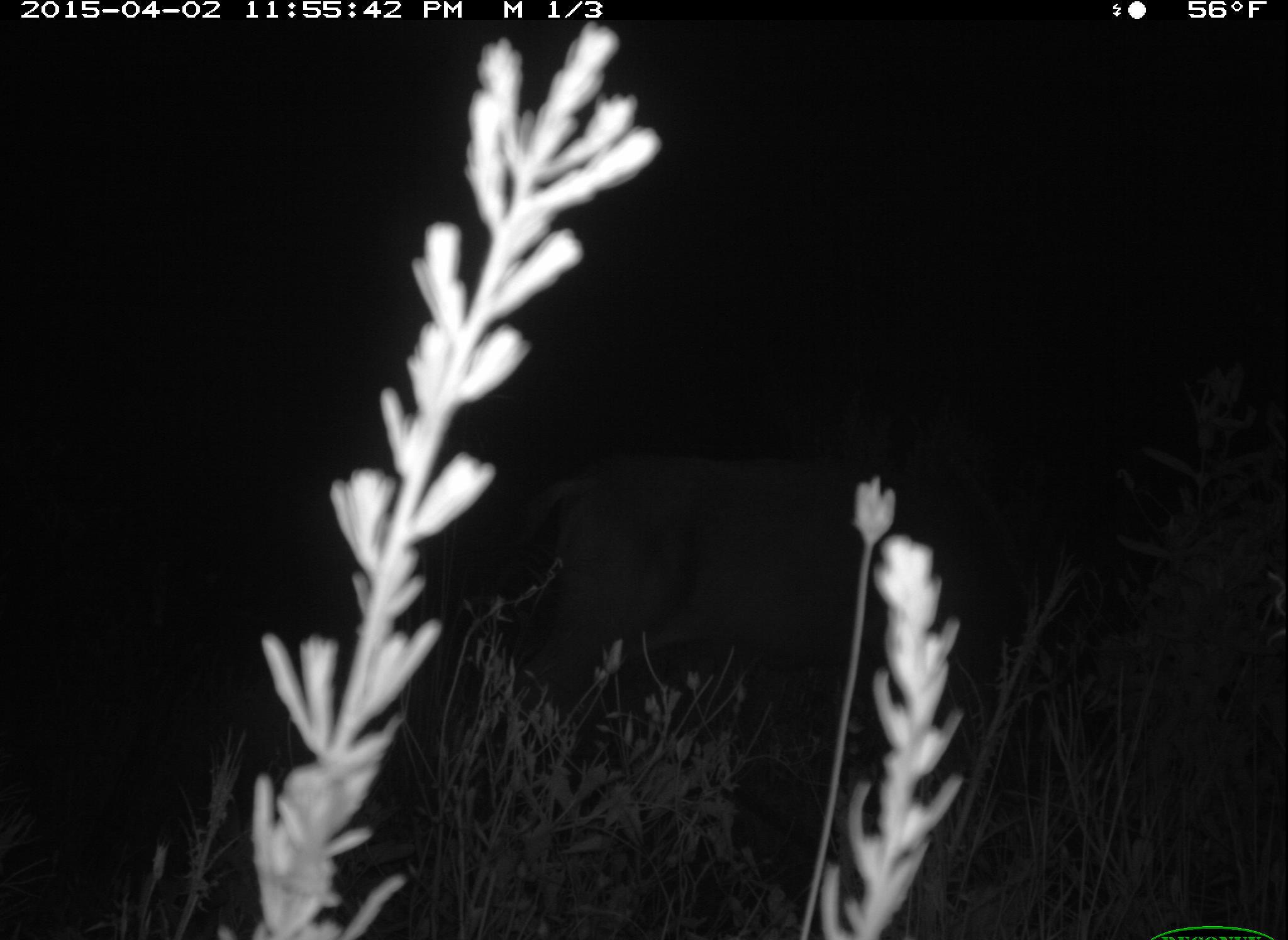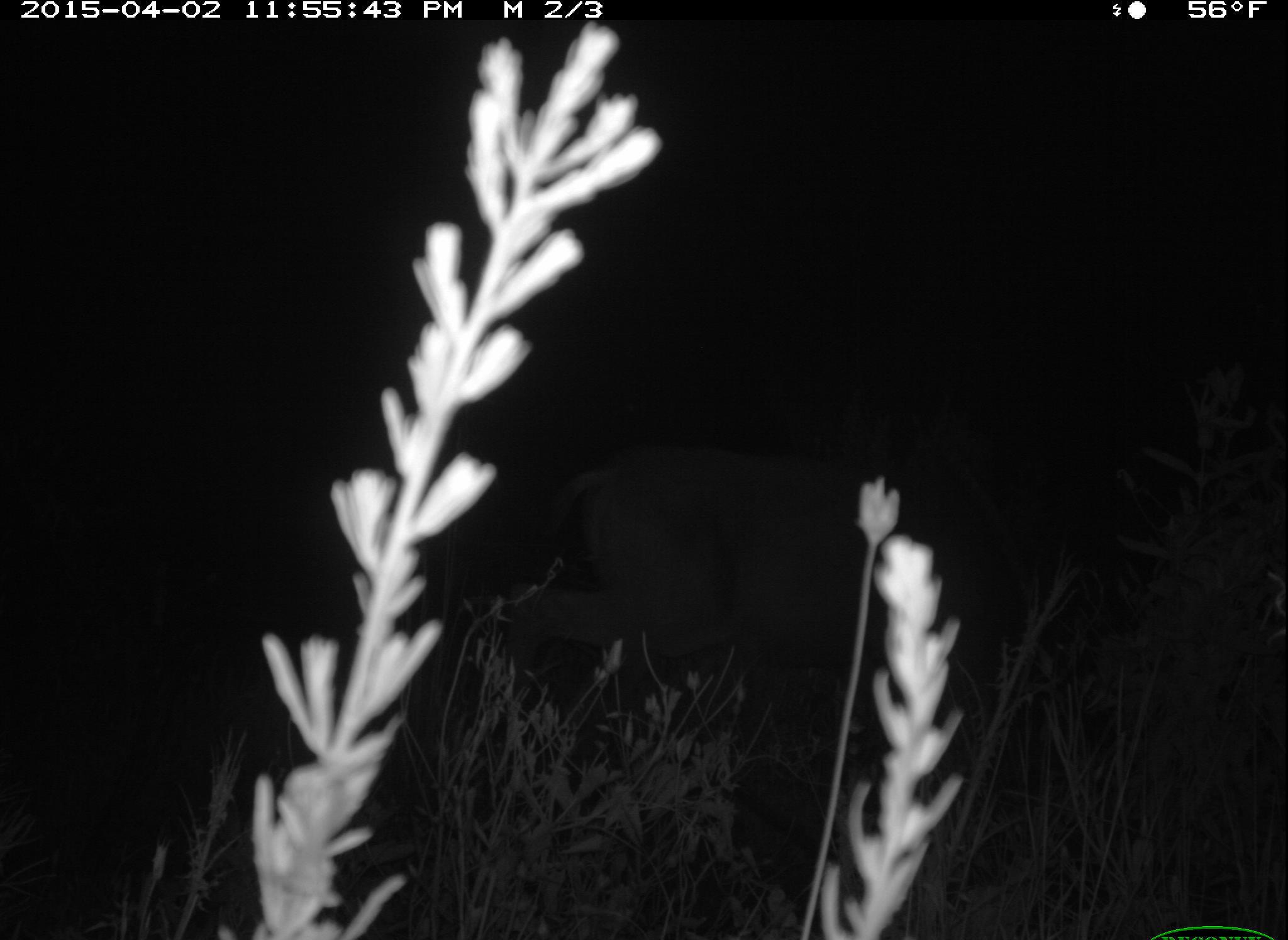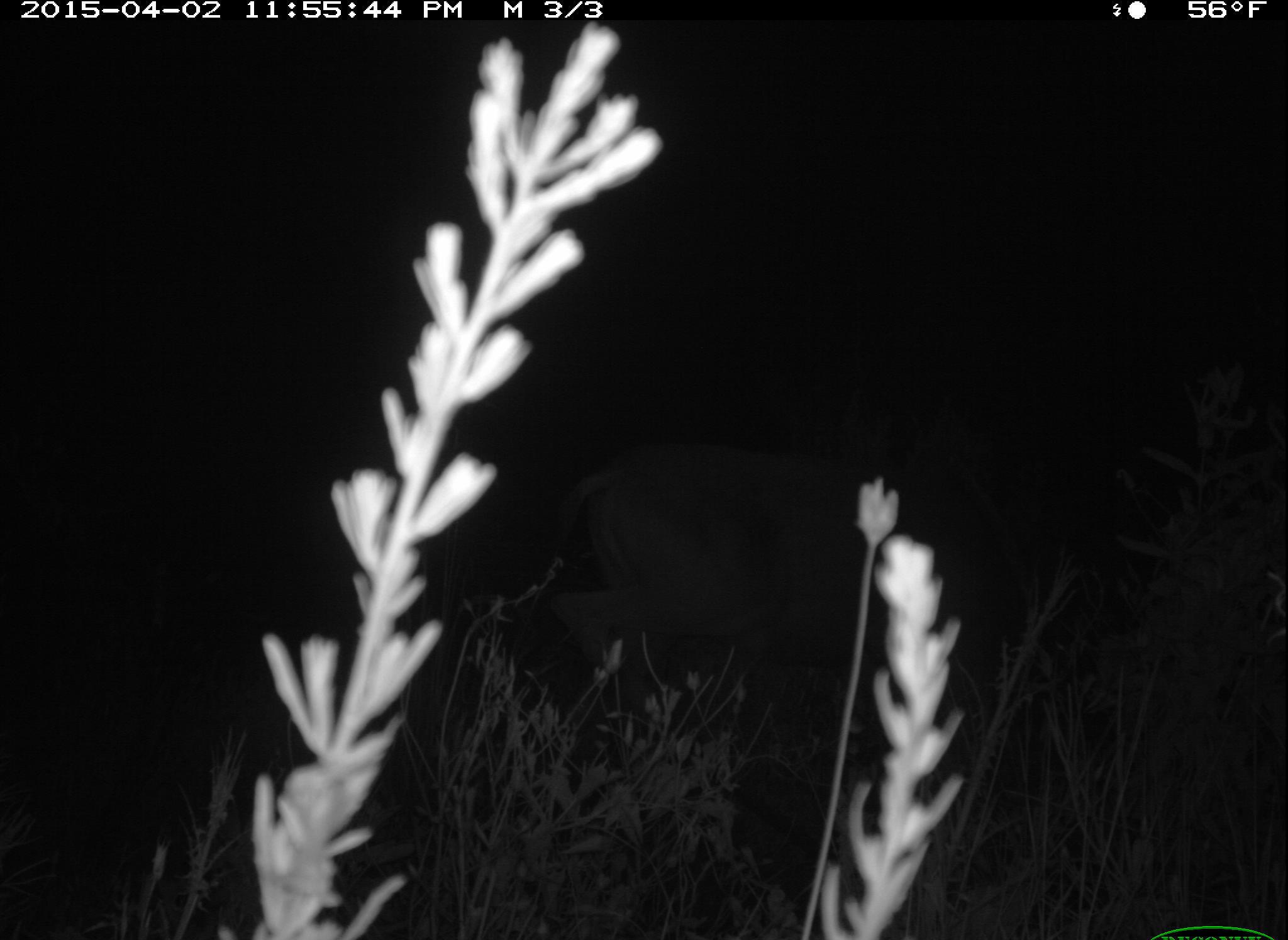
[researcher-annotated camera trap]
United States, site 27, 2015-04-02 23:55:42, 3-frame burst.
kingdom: Animalia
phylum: Chordata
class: Mammalia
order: Artiodactyla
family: Cervidae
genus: Odocoileus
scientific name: Odocoileus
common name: deer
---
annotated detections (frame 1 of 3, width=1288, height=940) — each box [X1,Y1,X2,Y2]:
deer: [501,464,965,824]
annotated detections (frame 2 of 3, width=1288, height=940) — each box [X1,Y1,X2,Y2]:
deer: [484,451,957,805]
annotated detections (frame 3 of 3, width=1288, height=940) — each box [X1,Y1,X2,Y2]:
deer: [549,437,963,730]